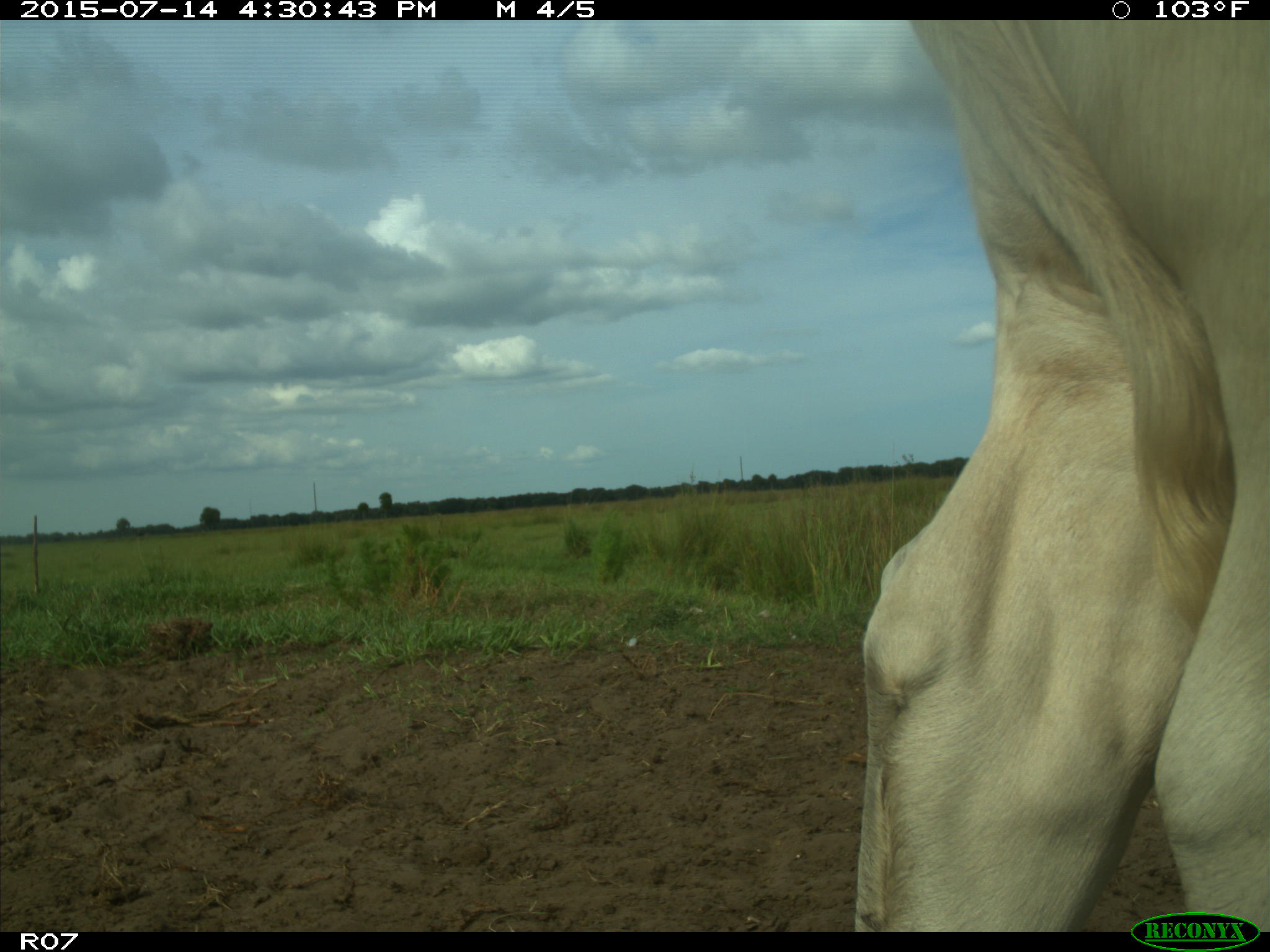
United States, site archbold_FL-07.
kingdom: Animalia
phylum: Chordata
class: Mammalia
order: Artiodactyla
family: Bovidae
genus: Bos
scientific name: Bos taurus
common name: domestic cow